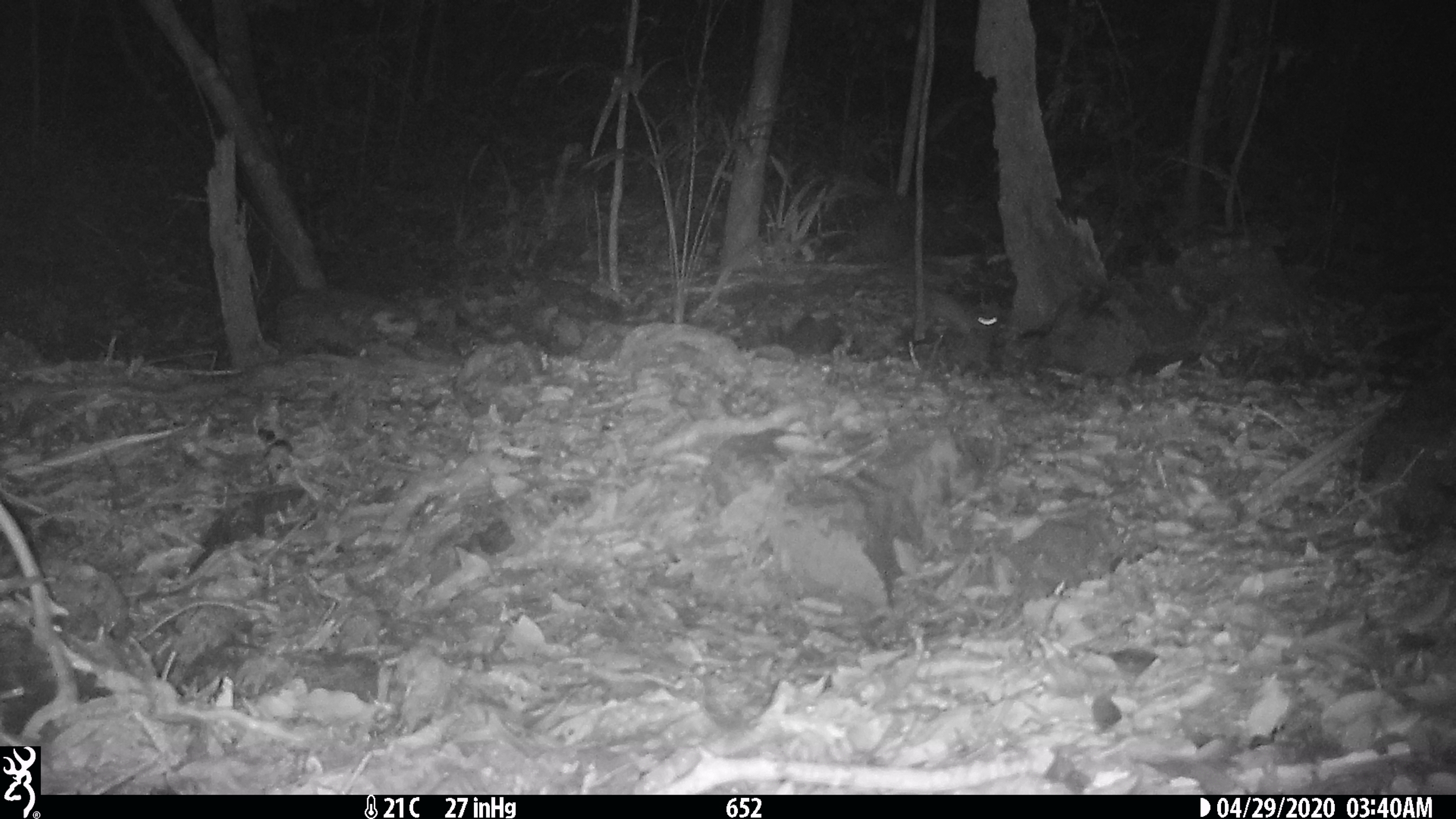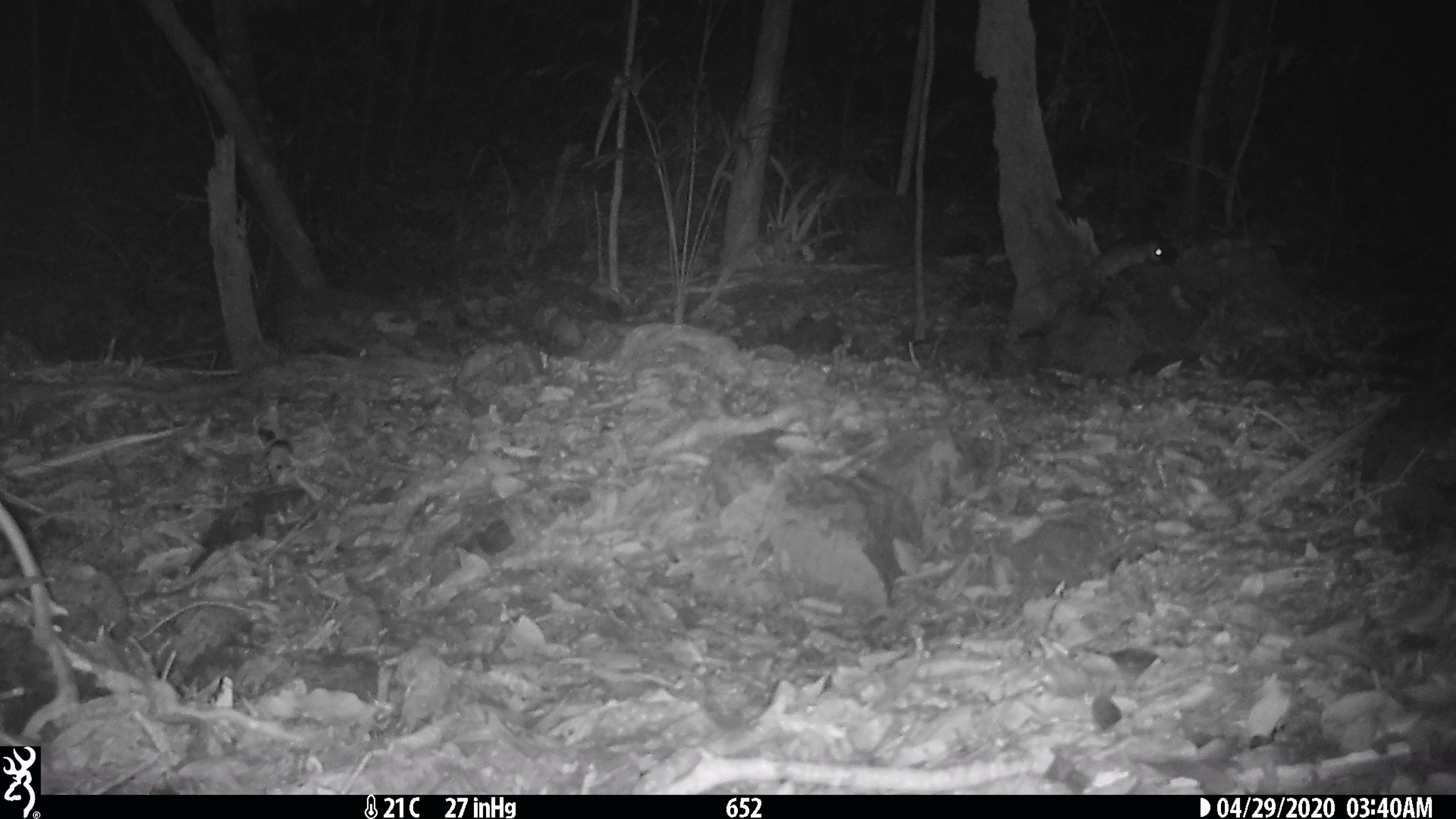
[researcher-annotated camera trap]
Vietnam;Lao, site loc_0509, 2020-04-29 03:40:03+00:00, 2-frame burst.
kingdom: Animalia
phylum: Chordata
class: Mammalia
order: Rodentia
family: Muridae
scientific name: Muridae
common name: old-world mice and rats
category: unidentified murid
Unidentified murid (old-world mice and rats) (Muridae). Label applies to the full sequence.